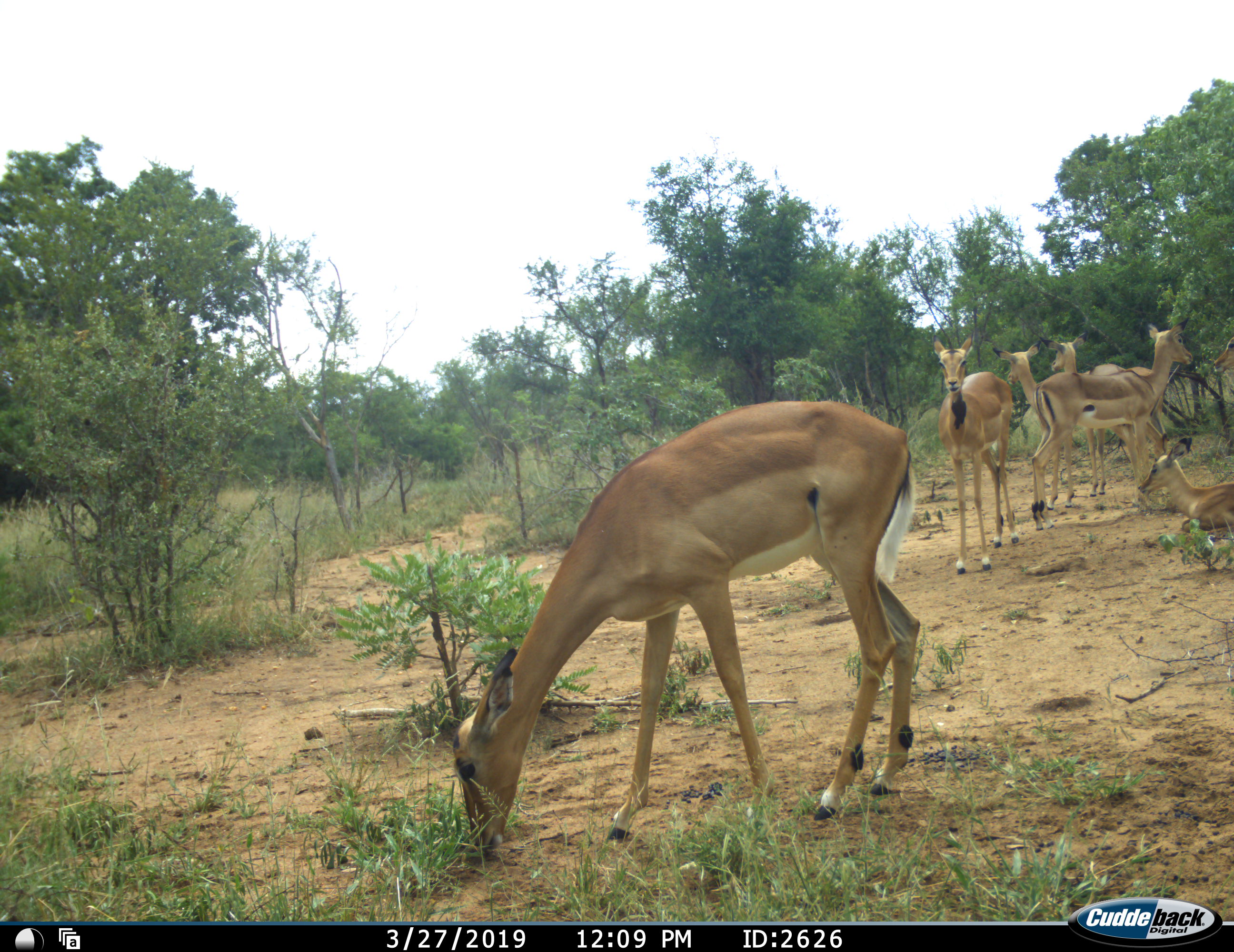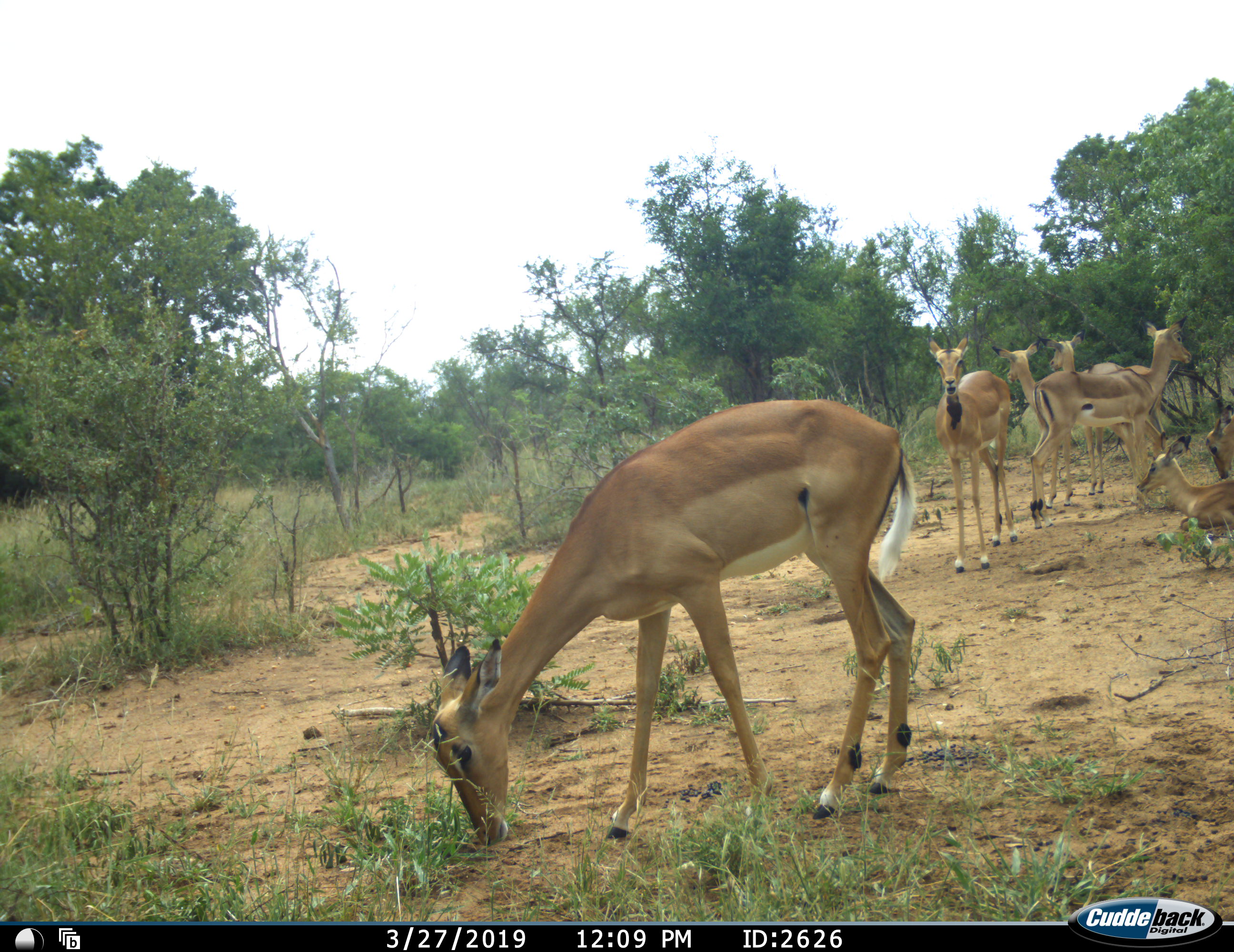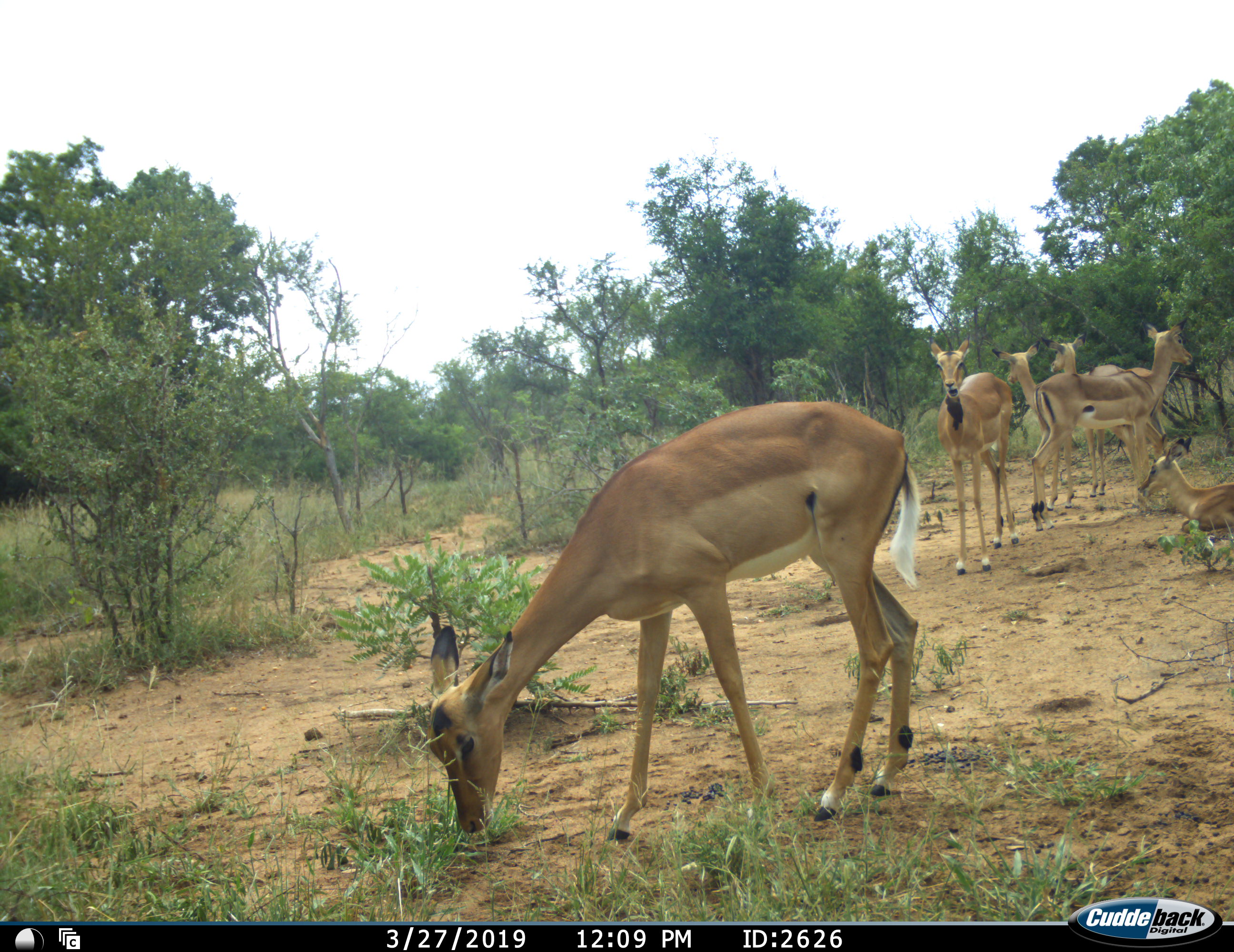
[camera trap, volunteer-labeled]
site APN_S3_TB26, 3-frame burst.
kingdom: Animalia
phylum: Chordata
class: Mammalia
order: Artiodactyla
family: Bovidae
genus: Aepyceros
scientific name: Aepyceros melampus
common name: impala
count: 7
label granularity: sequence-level